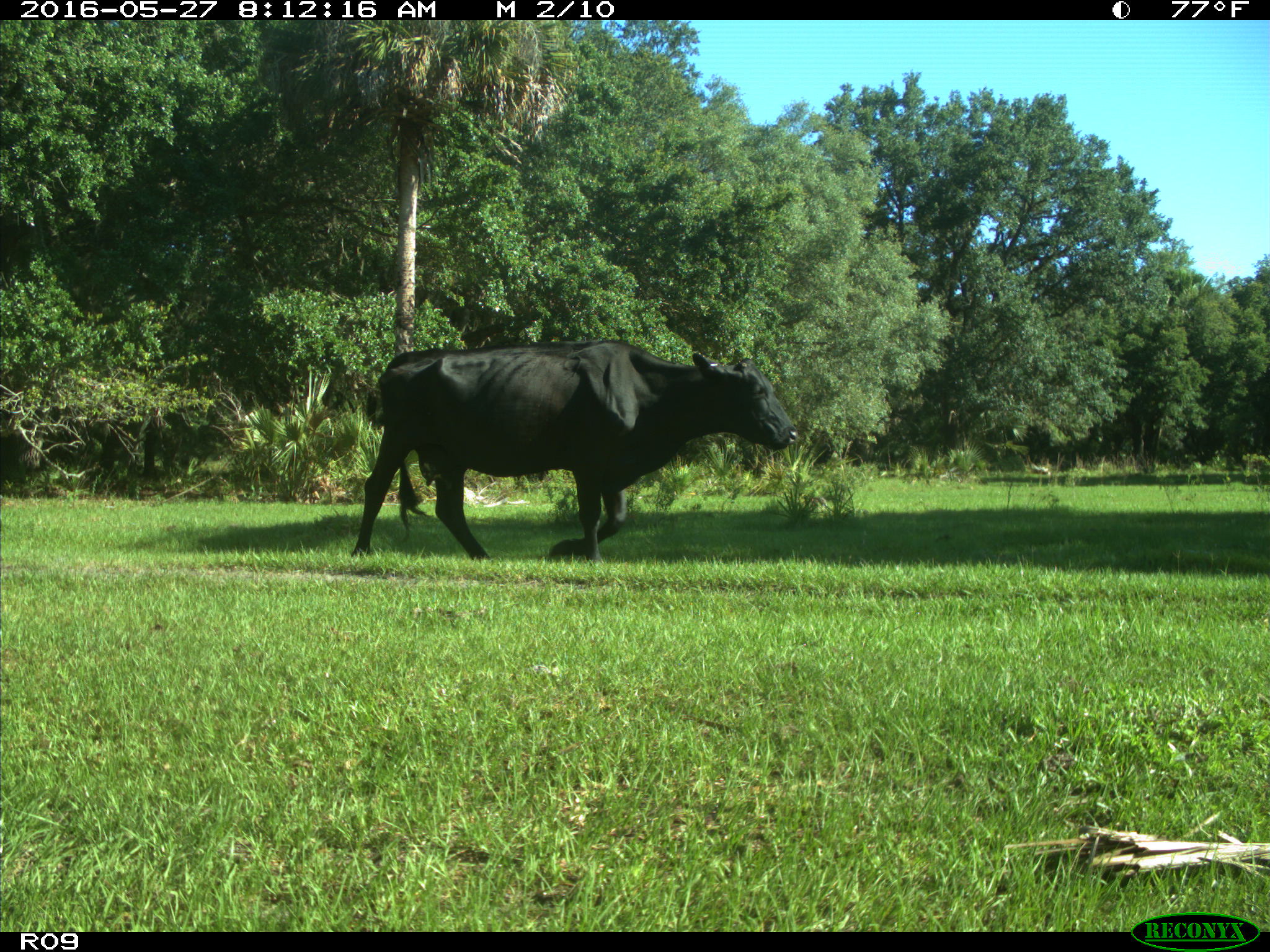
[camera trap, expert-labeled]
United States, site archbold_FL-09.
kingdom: Animalia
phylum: Chordata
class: Mammalia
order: Artiodactyla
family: Bovidae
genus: Bos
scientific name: Bos taurus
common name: domestic cow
Bos taurus (domestic cow).